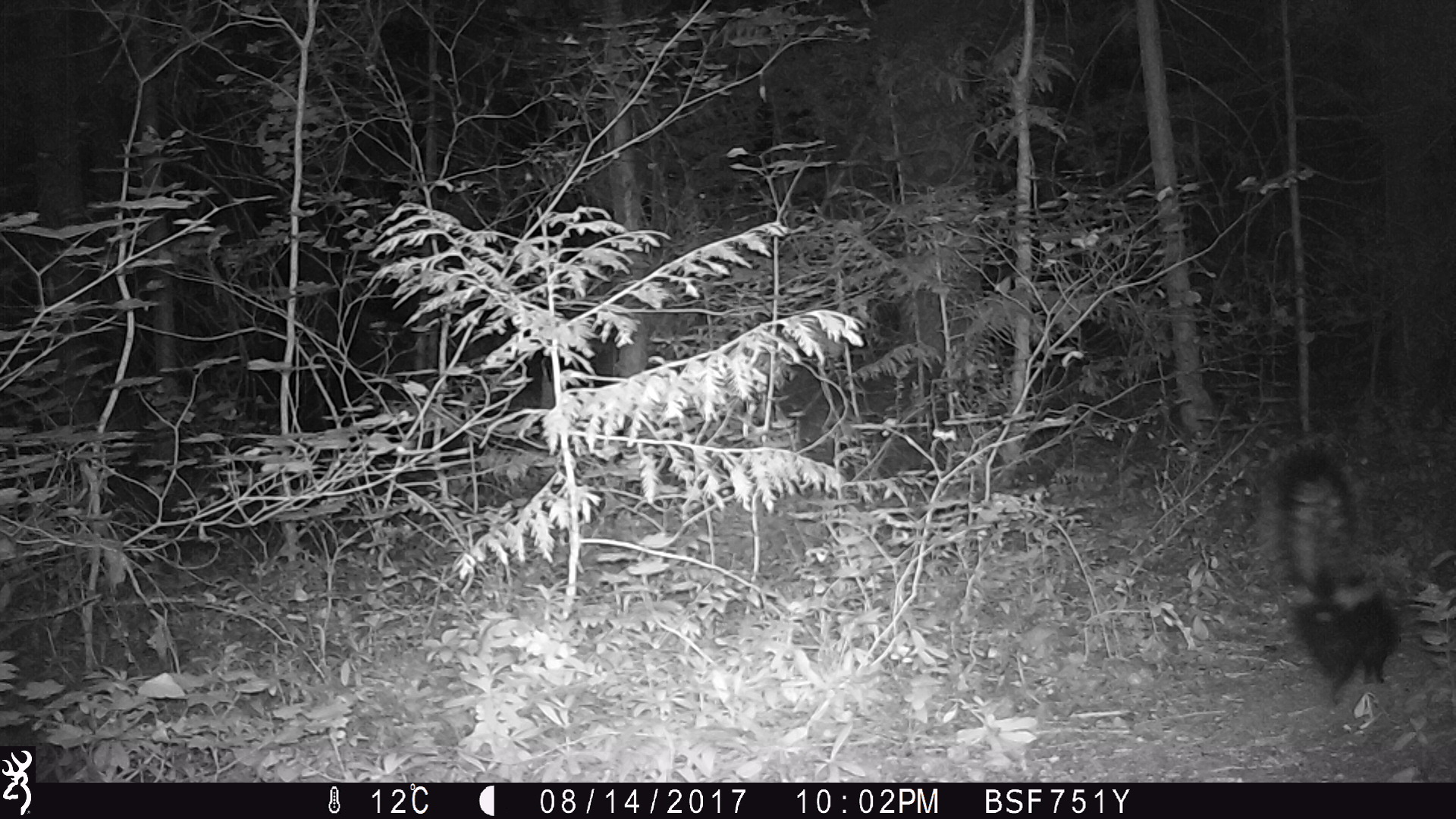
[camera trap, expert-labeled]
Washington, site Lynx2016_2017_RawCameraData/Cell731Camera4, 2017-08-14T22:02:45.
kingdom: Animalia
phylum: Chordata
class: Mammalia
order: Carnivora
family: Mephitidae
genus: Mephitis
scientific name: Mephitis mephitis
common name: striped skunk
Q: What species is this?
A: Mephitis mephitis (striped skunk).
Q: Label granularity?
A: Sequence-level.